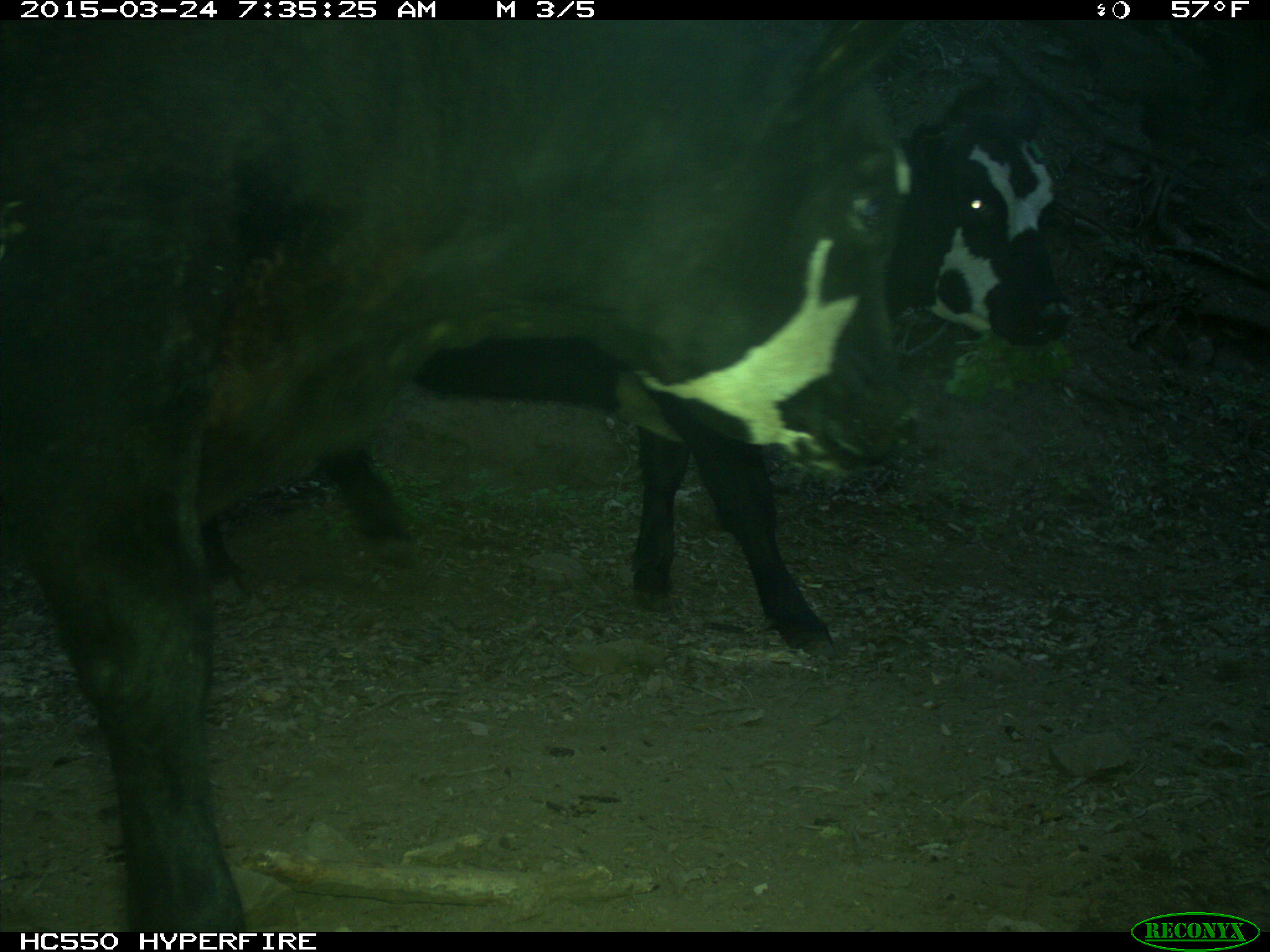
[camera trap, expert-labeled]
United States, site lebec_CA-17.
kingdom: Animalia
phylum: Chordata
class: Mammalia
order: Artiodactyla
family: Bovidae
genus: Bos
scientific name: Bos taurus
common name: domestic cow